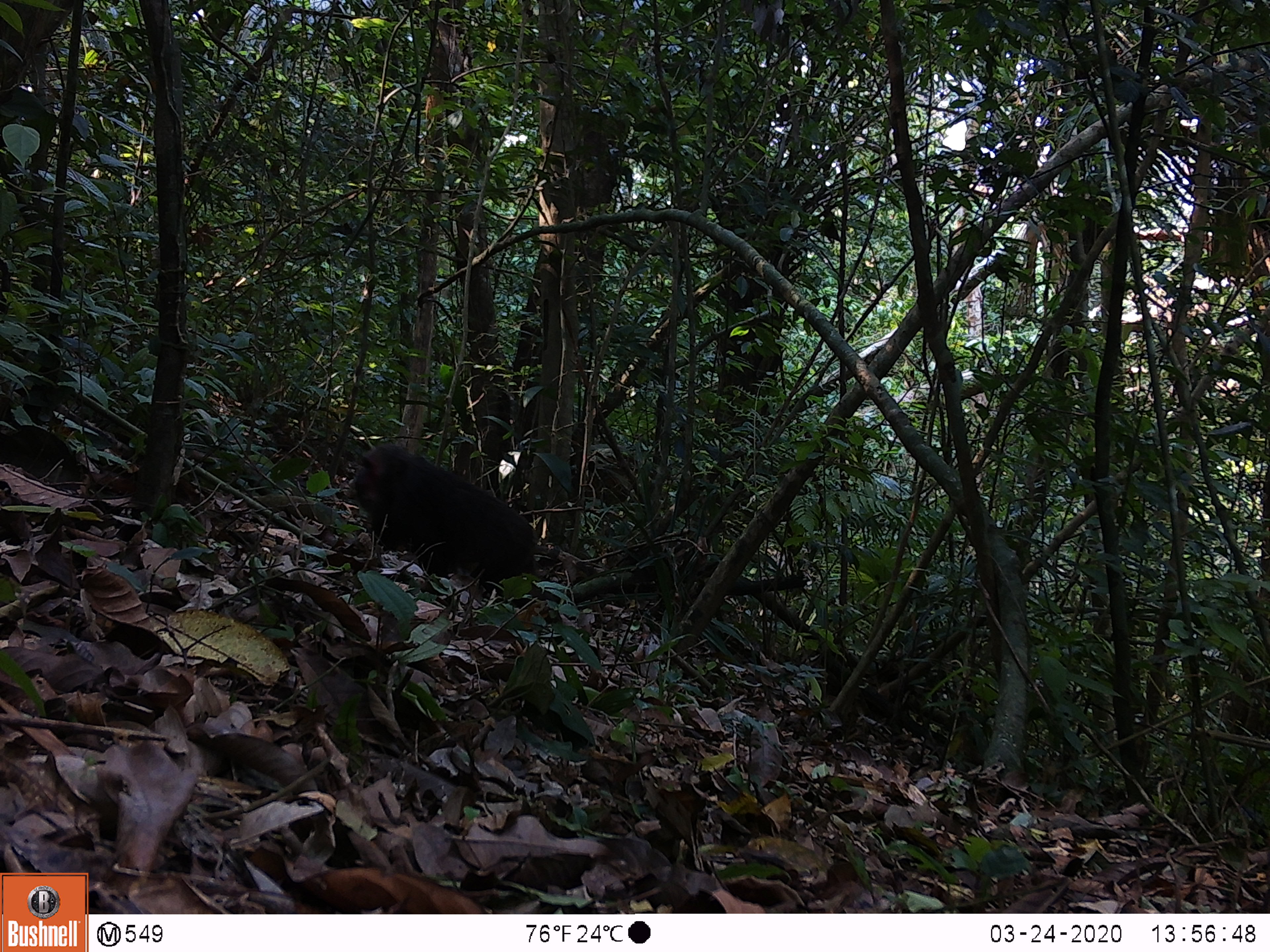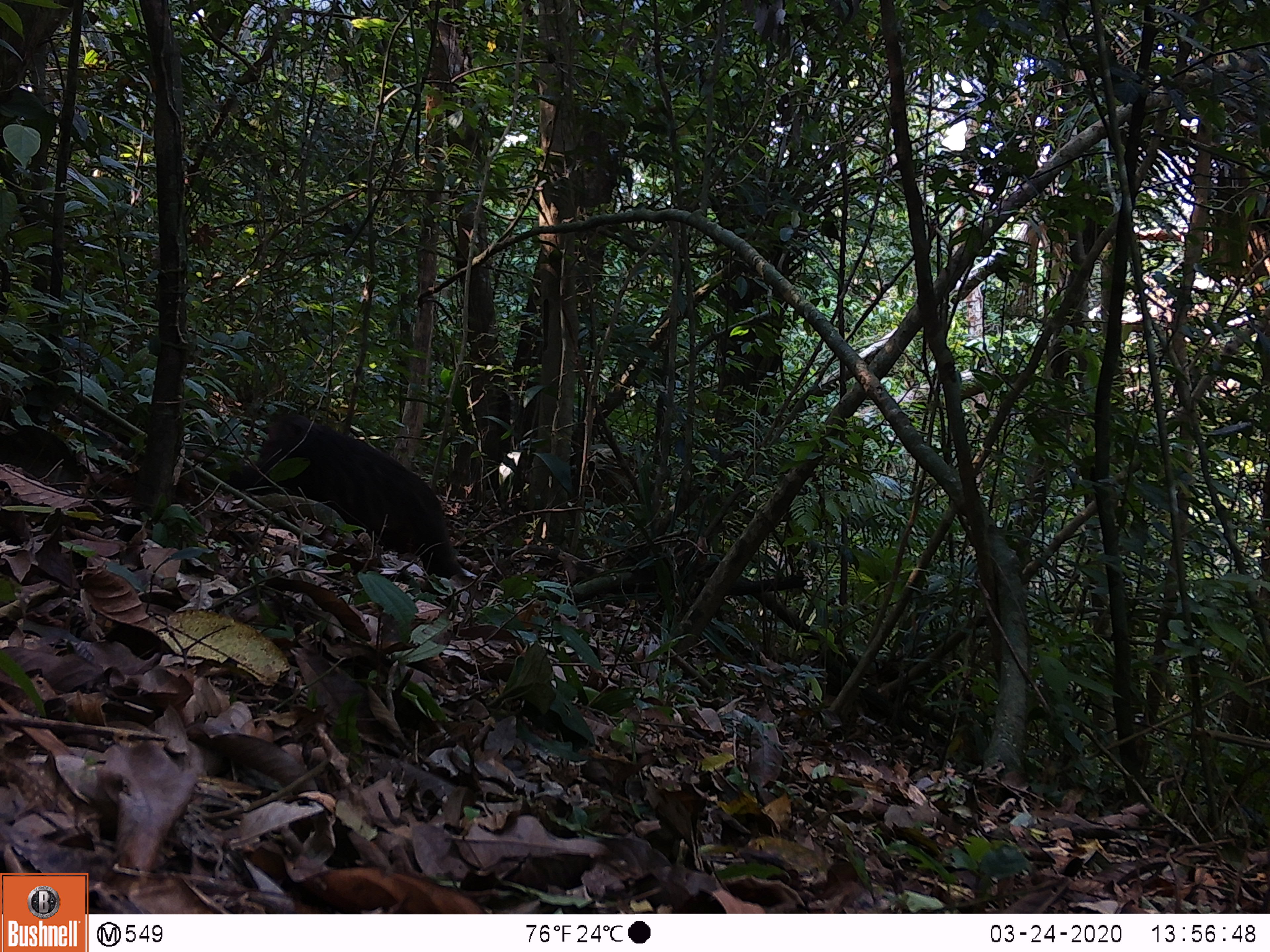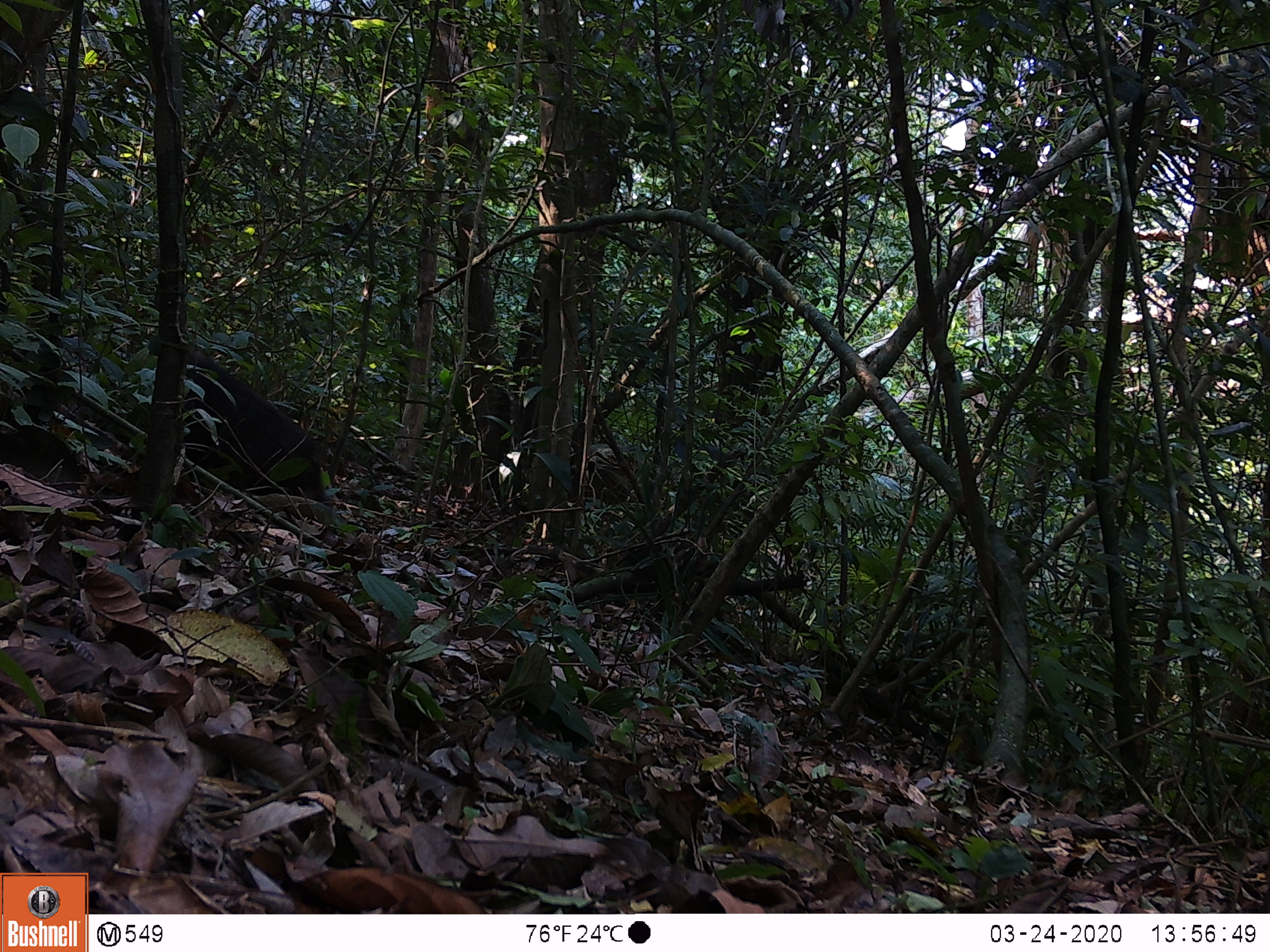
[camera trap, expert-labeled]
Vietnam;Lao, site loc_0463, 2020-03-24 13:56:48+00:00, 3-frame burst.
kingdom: Animalia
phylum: Chordata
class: Mammalia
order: Primates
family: Cercopithecidae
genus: Macaca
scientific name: Macaca arctoides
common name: stump-tailed macaque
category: stump tailed macaque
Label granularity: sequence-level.